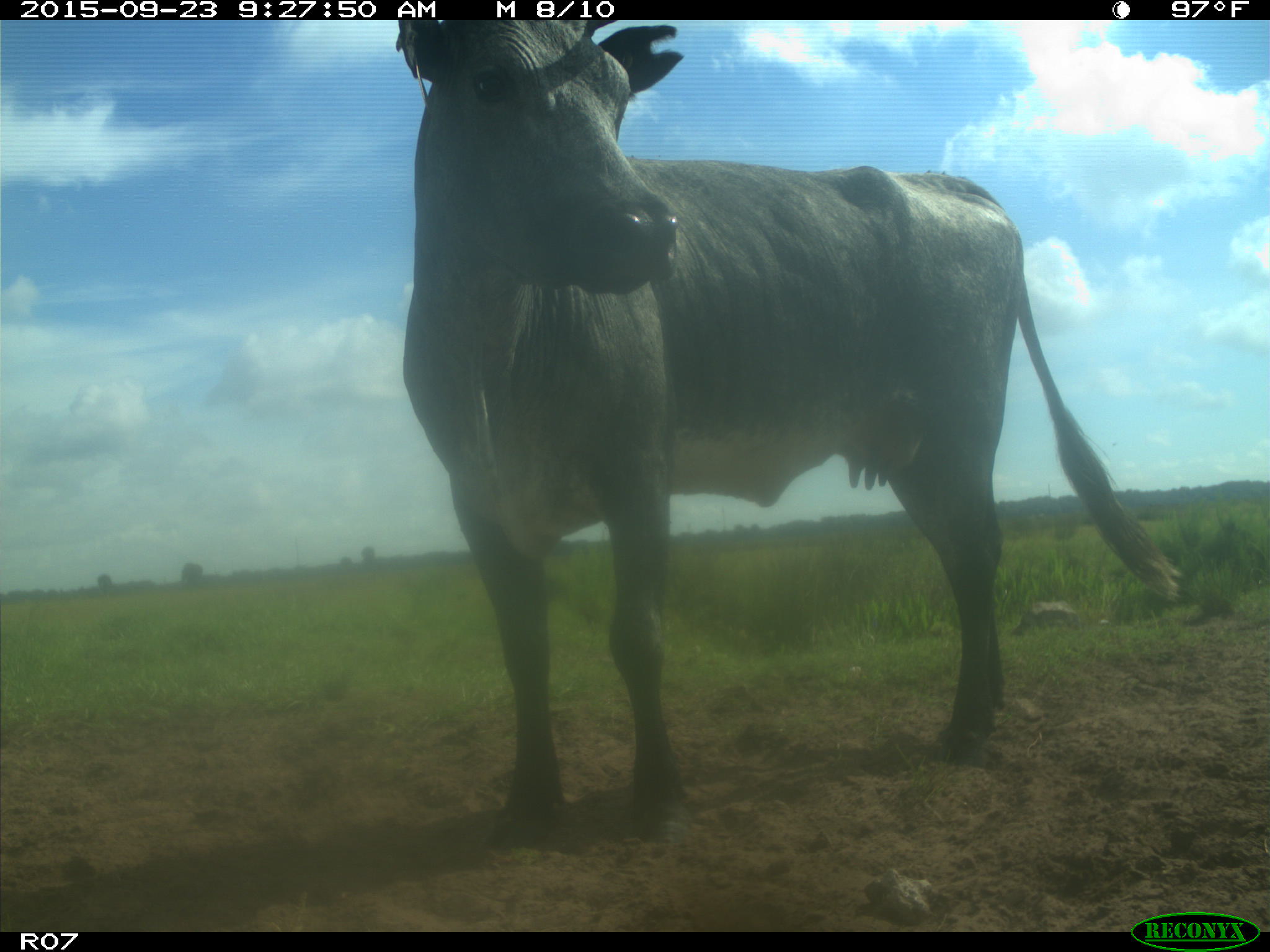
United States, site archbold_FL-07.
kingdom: Animalia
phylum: Chordata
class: Mammalia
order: Artiodactyla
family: Bovidae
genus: Bos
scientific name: Bos taurus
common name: domestic cow